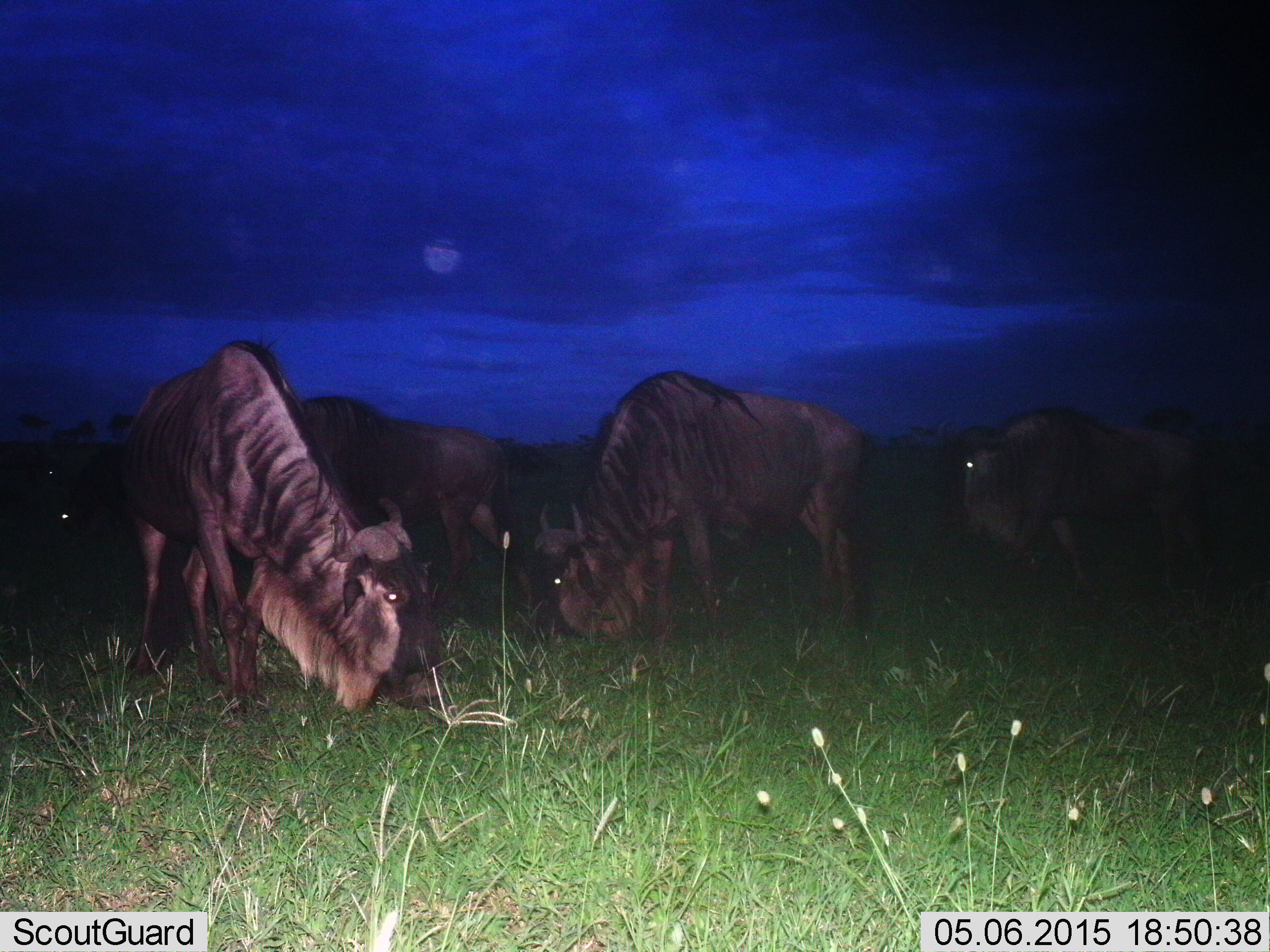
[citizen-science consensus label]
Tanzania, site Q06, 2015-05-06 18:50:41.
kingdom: Animalia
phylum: Chordata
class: Mammalia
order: Artiodactyla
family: Bovidae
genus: Connochaetes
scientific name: Connochaetes taurinus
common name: blue wildebeest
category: wildebeest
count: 5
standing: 40%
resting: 0%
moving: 40%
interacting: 0%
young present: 0%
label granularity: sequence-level